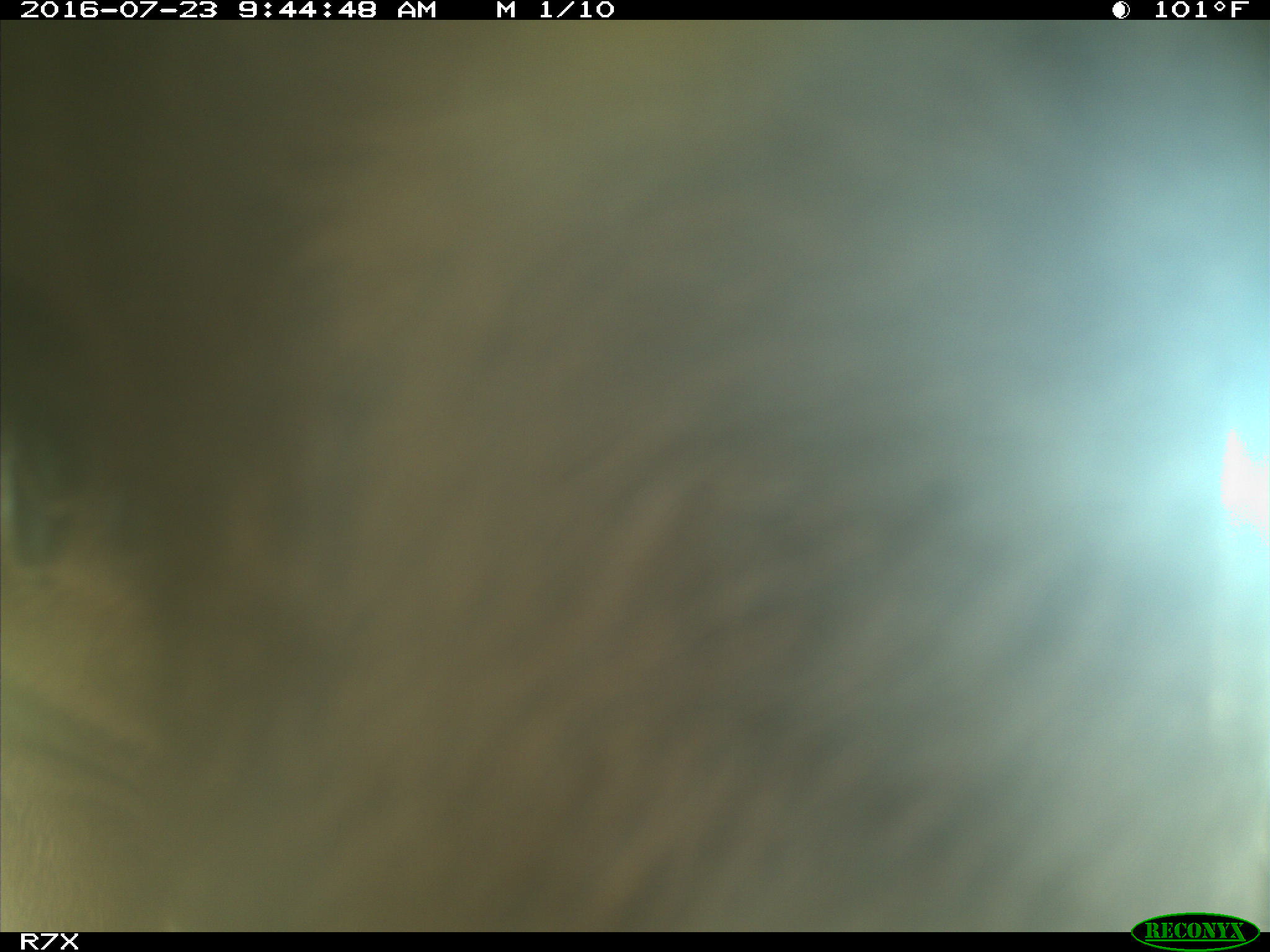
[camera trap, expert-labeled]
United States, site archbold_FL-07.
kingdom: Animalia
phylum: Chordata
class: Mammalia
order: Artiodactyla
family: Bovidae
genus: Bos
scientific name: Bos taurus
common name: domestic cow